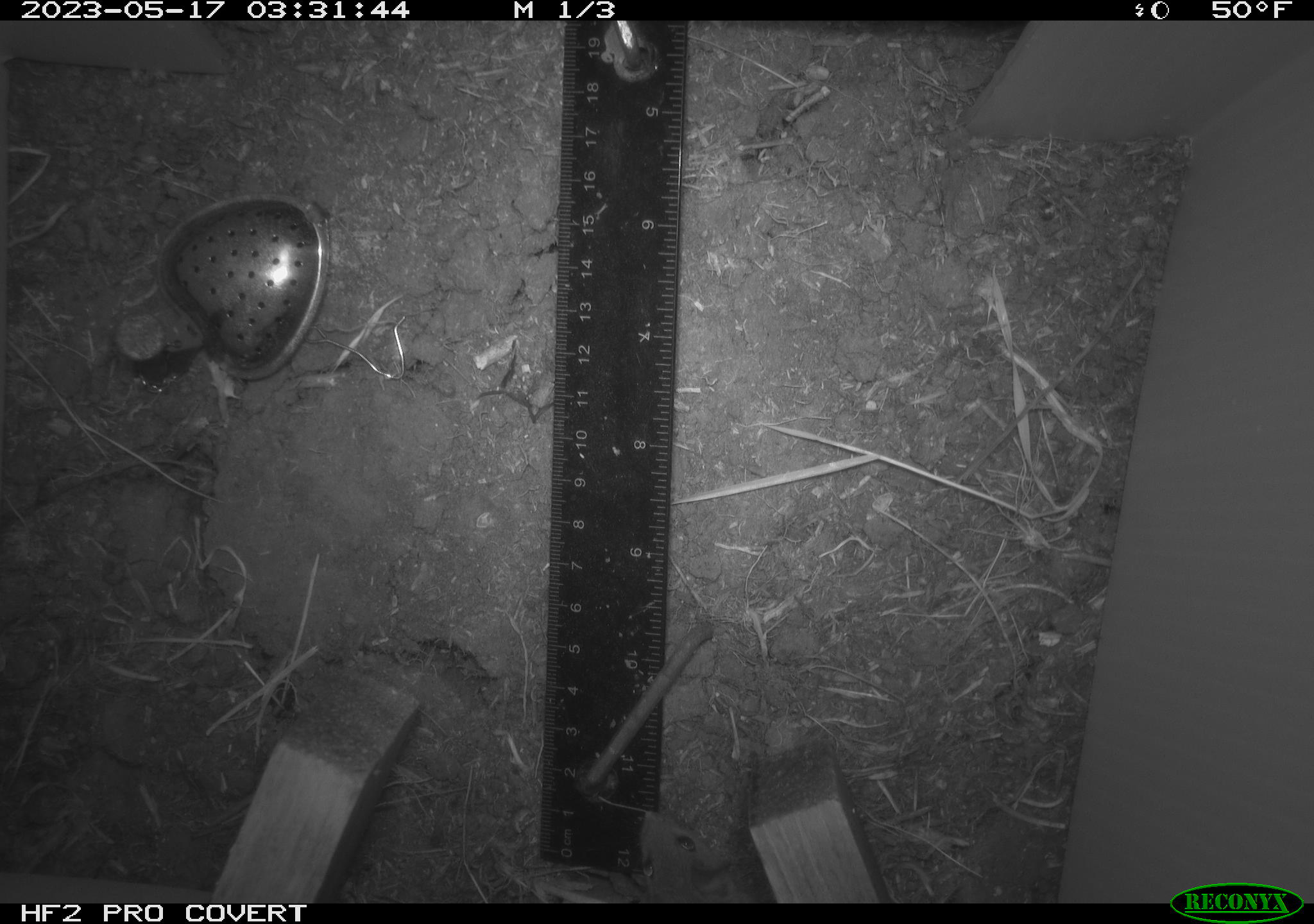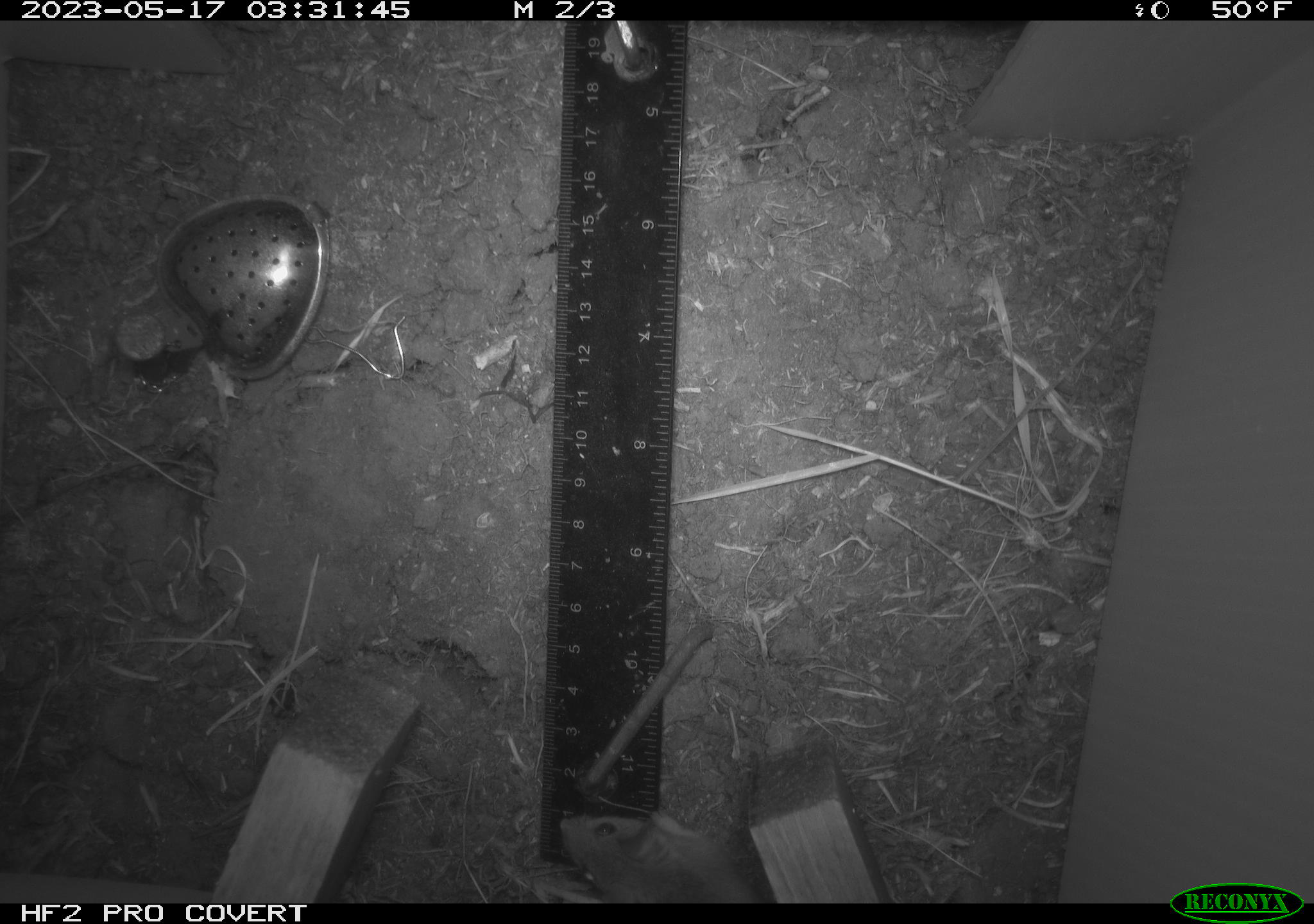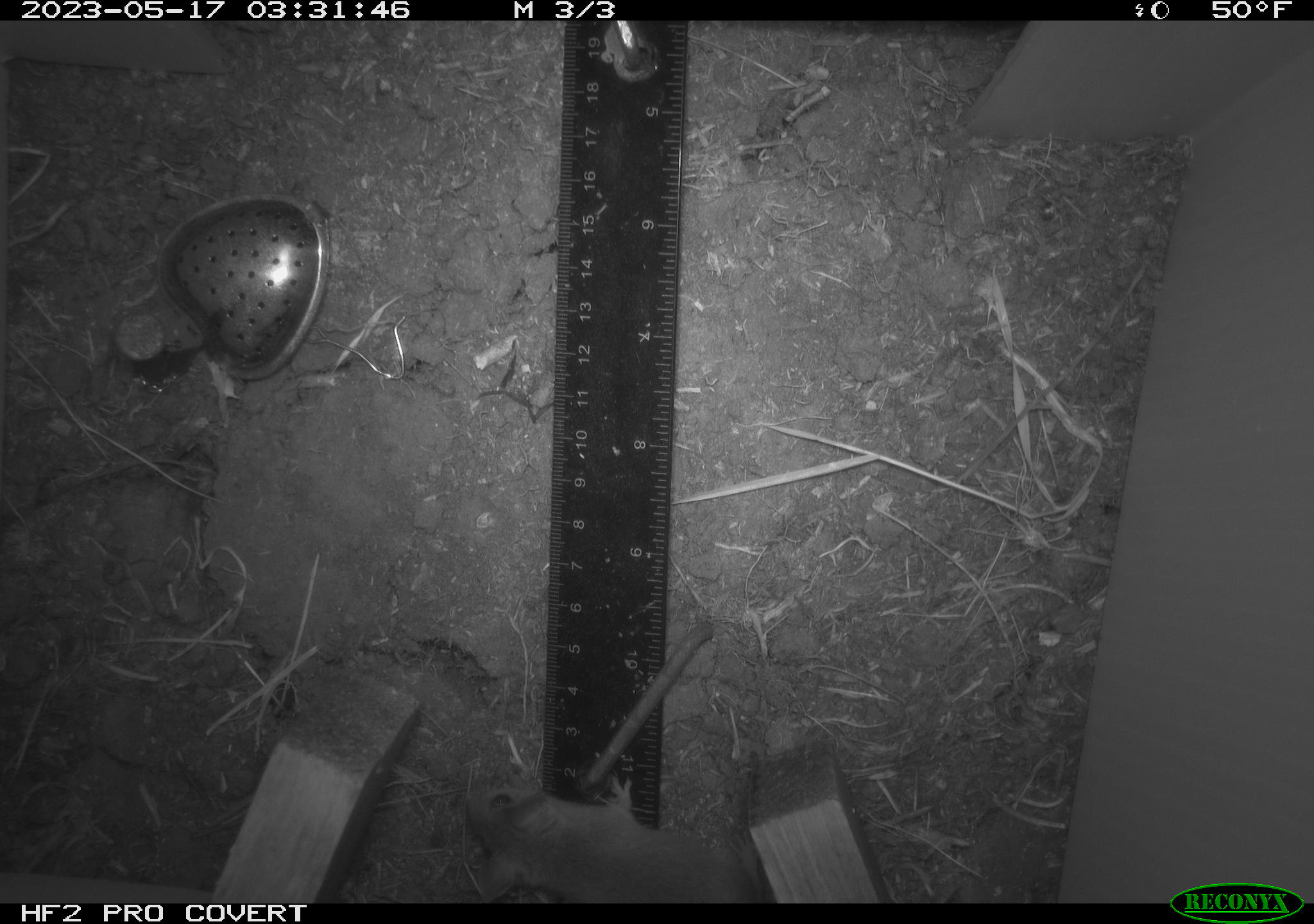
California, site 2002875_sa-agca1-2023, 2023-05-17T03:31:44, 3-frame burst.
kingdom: Animalia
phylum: Chordata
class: Mammalia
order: Rodentia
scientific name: Rodentia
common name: mouse species